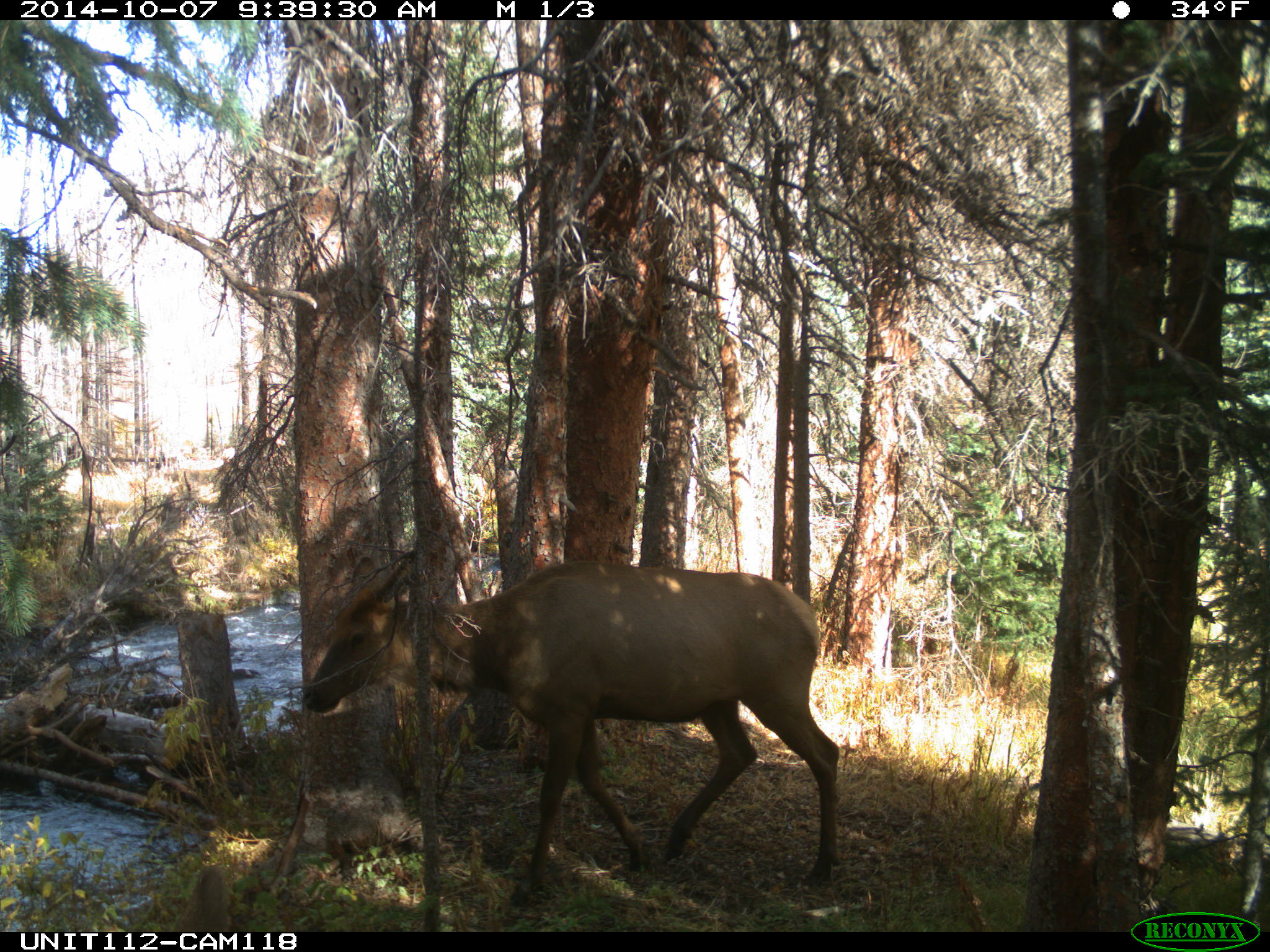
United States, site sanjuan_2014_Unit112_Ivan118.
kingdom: Animalia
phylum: Chordata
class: Mammalia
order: Artiodactyla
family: Cervidae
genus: Cervus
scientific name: Cervus elaphus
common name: red deer